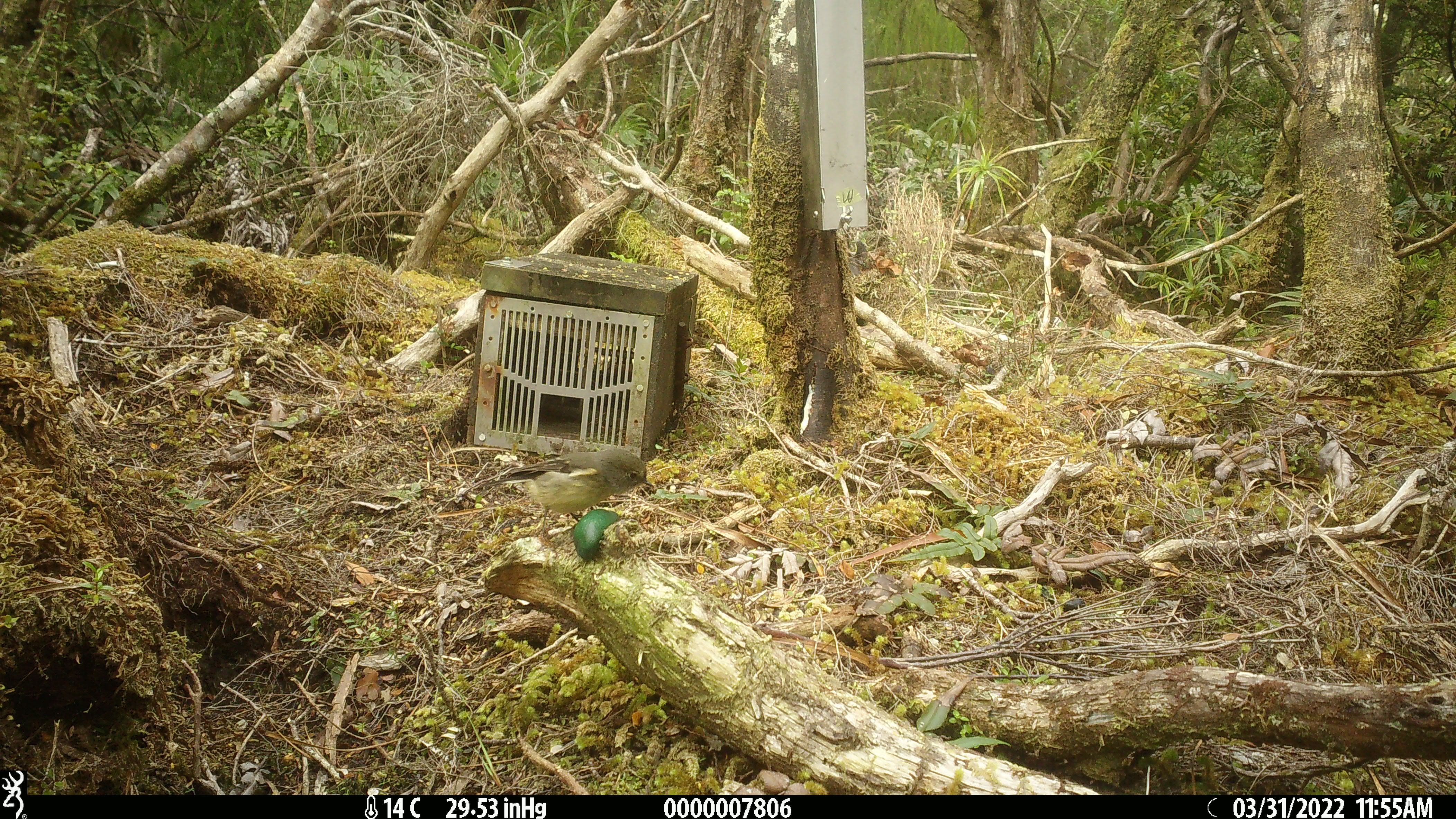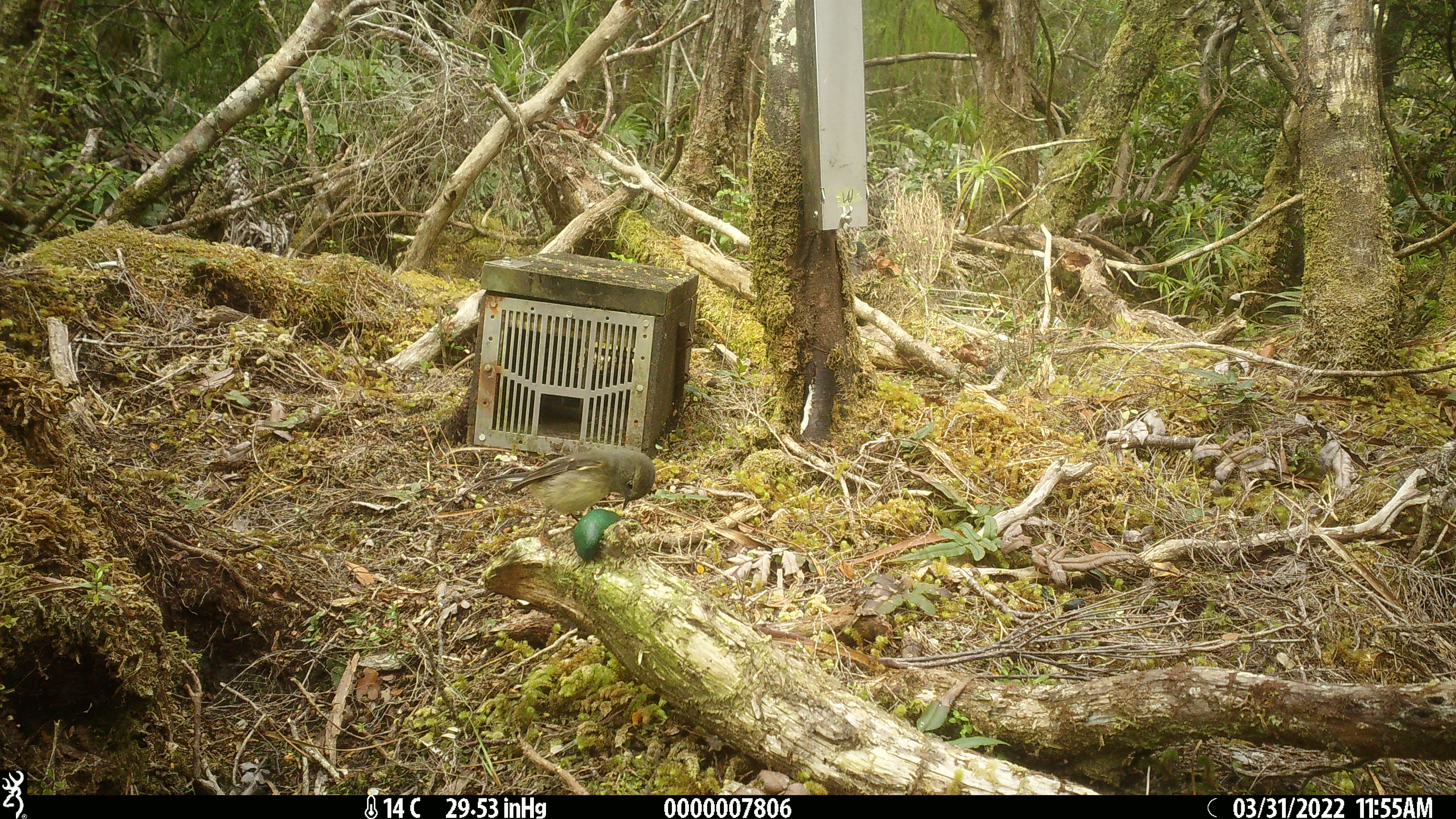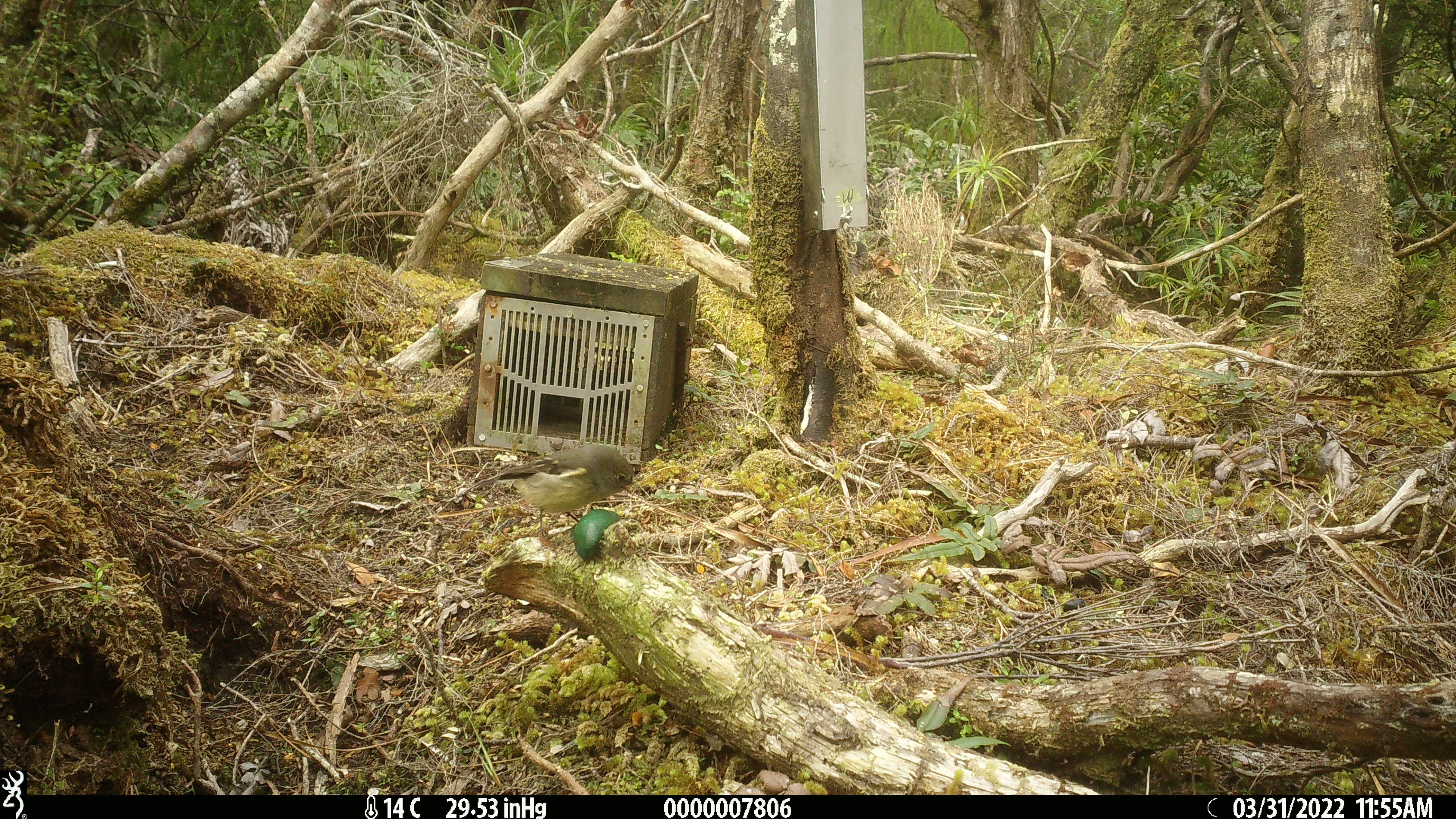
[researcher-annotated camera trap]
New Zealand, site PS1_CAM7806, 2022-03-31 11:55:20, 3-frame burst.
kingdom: Animalia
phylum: Chordata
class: Aves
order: Passeriformes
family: Petroicidae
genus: Petroica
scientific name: Petroica macrocephala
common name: tomtit